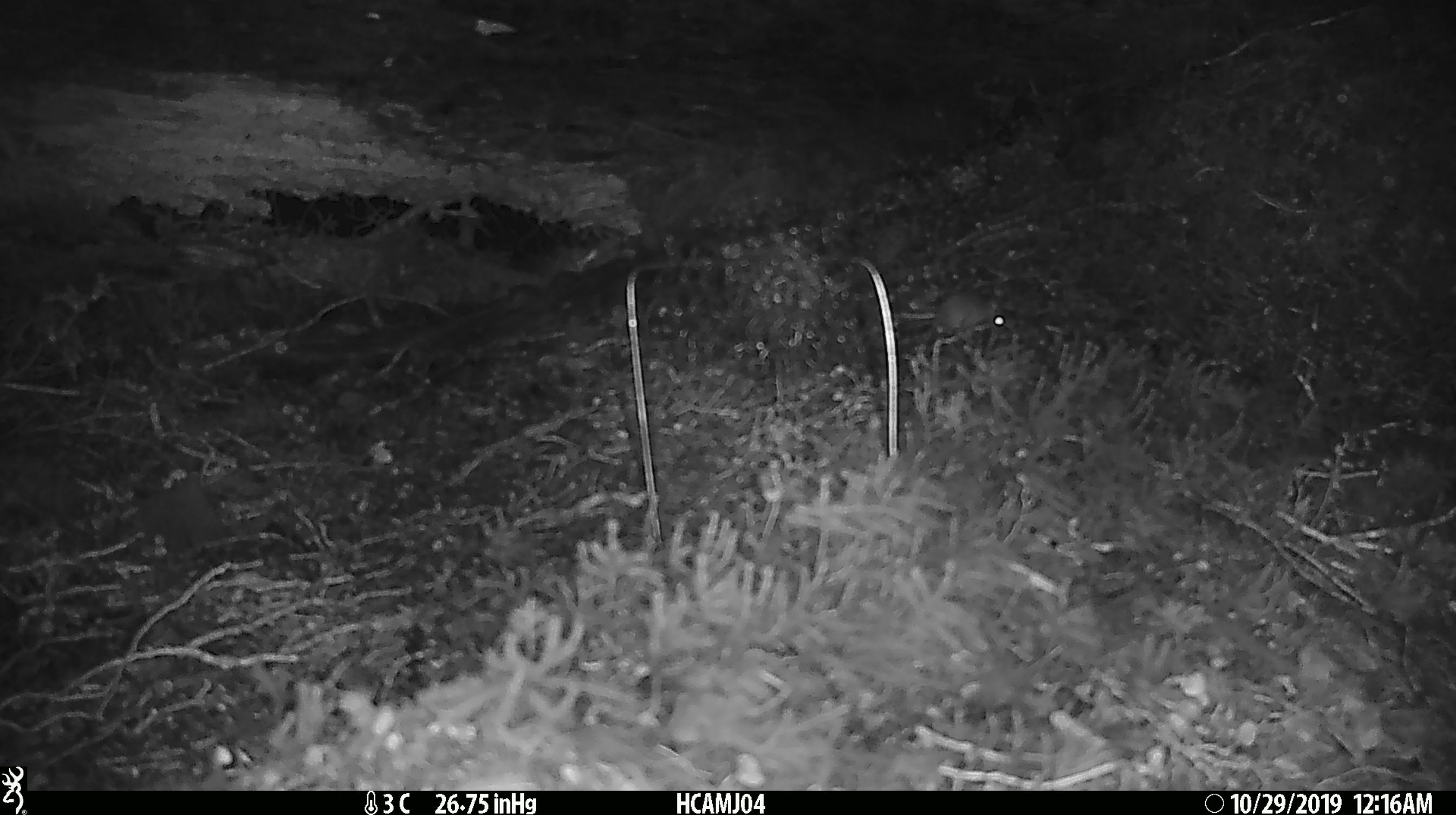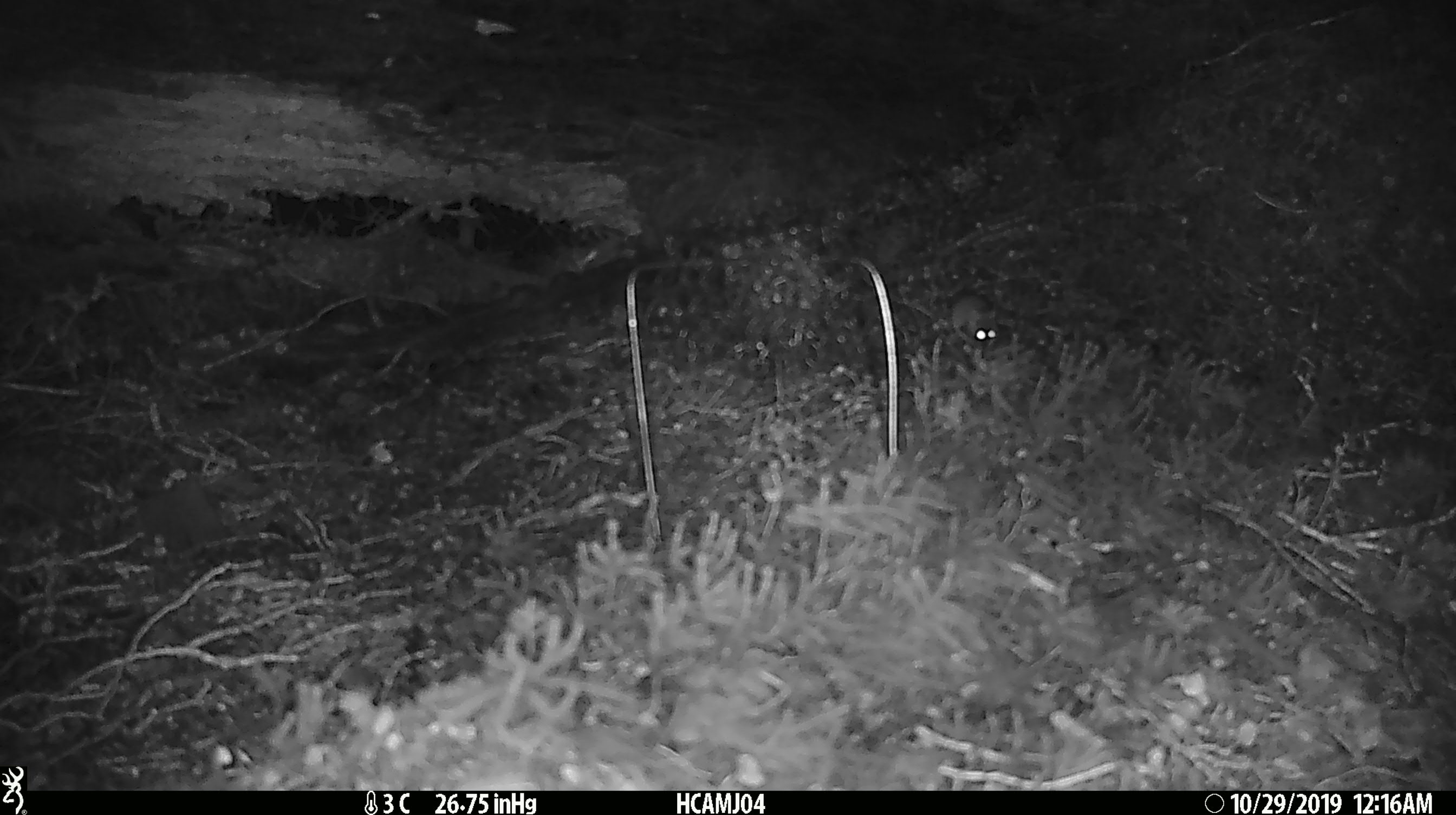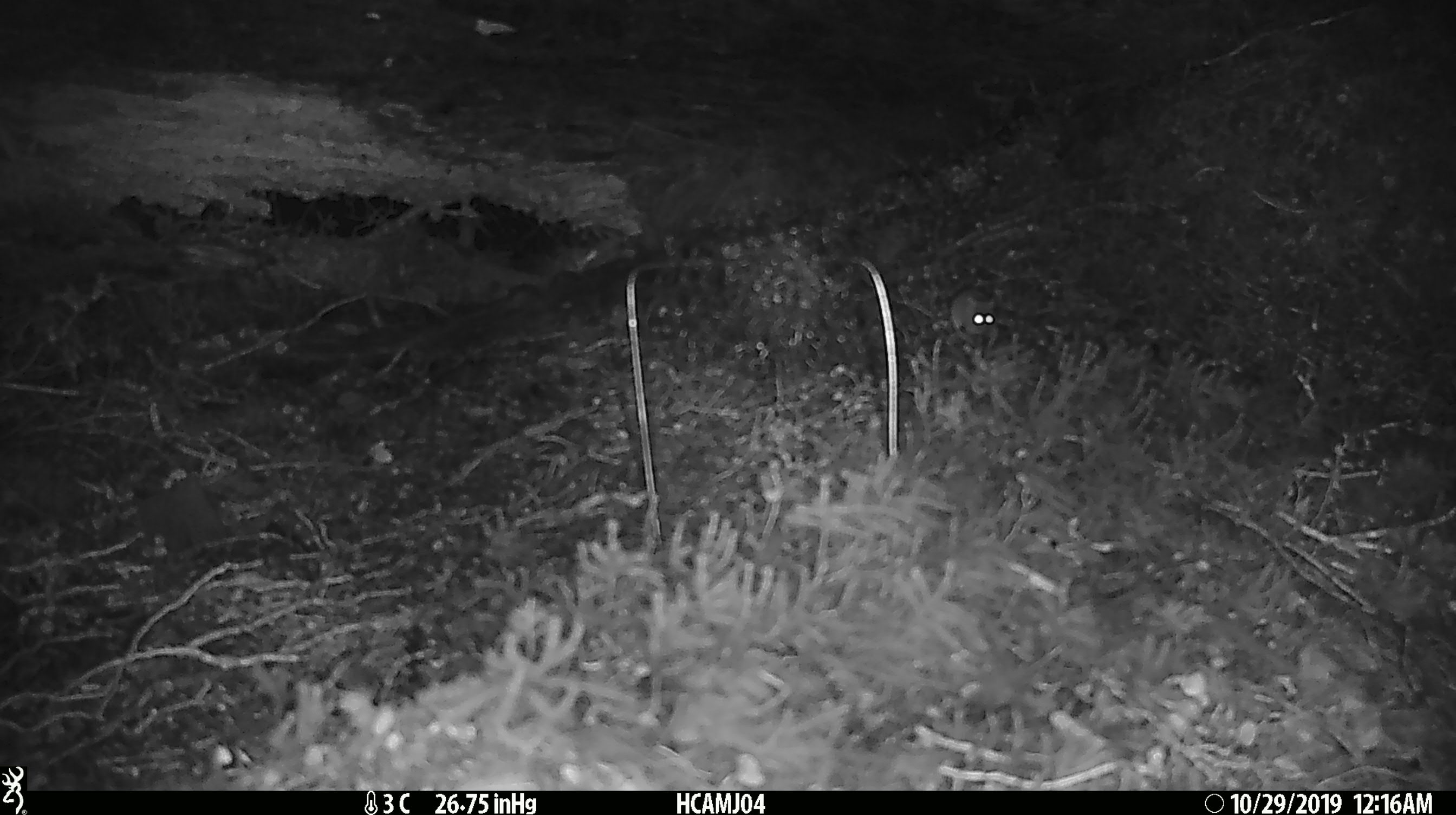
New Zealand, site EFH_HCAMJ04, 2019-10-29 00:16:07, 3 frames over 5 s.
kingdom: Animalia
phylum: Chordata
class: Mammalia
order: Rodentia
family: Muridae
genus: Mus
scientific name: Mus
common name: mouse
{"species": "mouse (Mus)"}